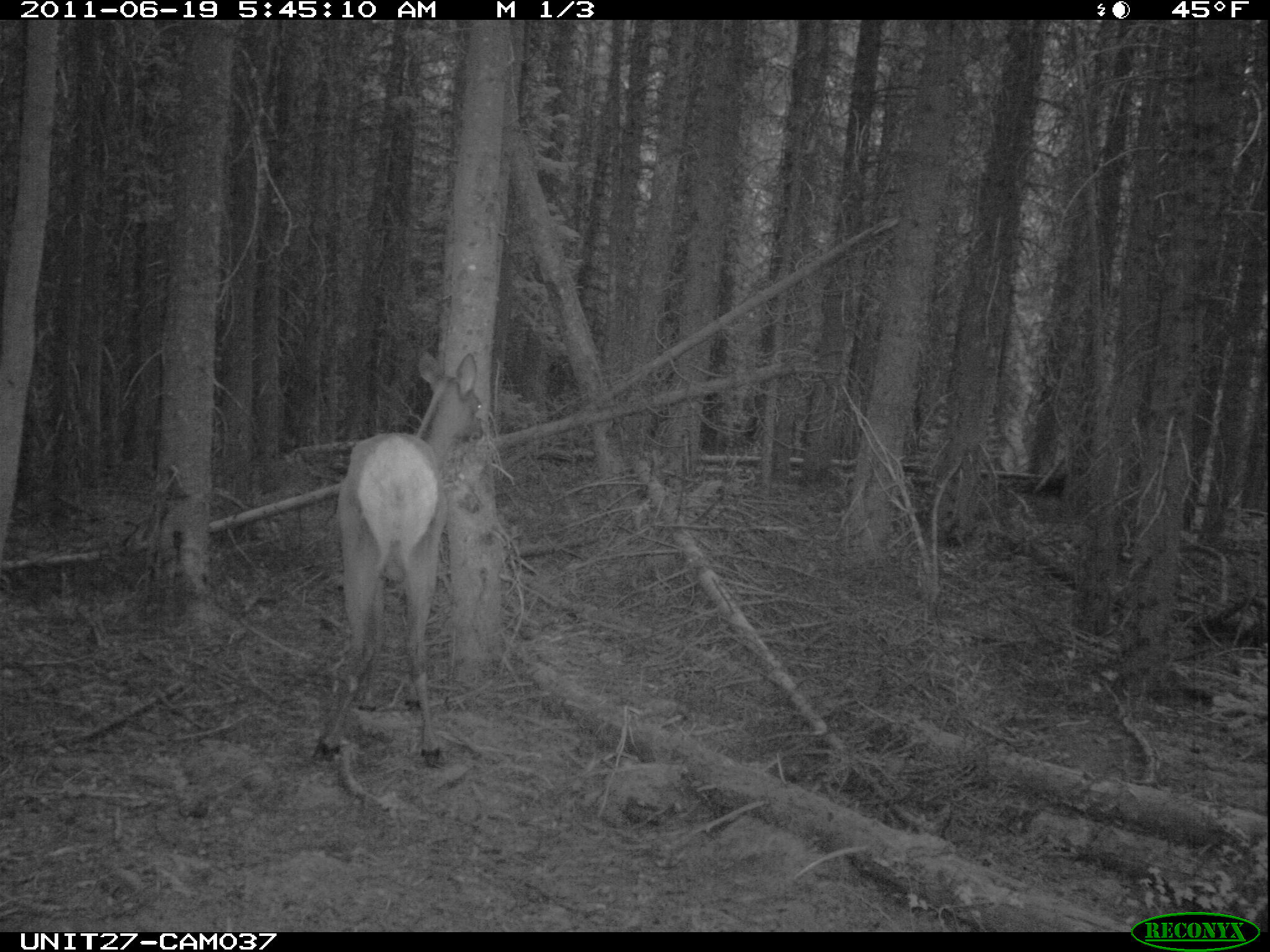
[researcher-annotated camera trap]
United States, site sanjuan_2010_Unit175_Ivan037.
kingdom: Animalia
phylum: Chordata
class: Mammalia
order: Artiodactyla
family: Cervidae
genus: Cervus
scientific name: Cervus elaphus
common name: red deer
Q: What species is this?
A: Cervus elaphus (red deer).